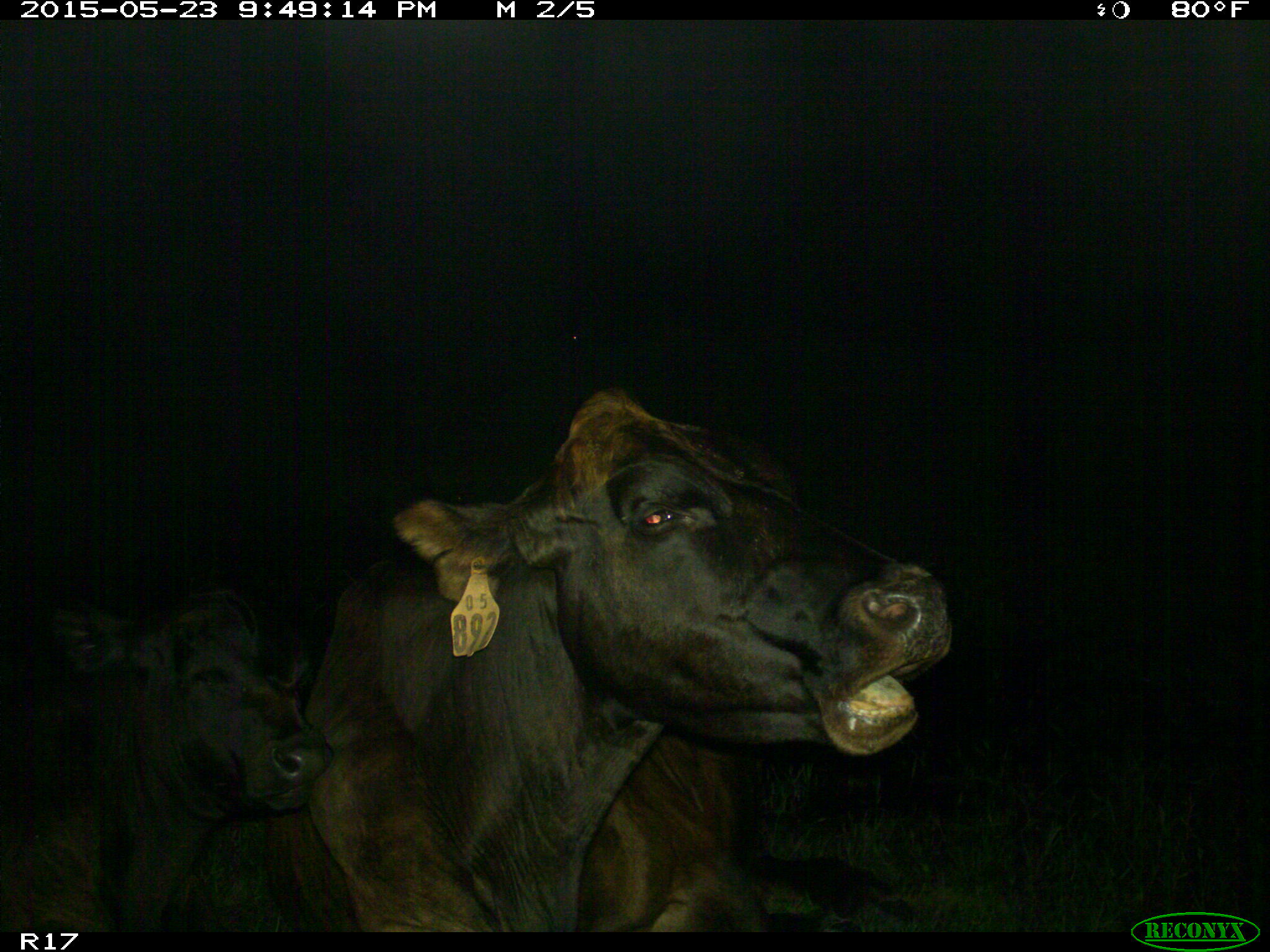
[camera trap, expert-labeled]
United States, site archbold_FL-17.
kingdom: Animalia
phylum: Chordata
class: Mammalia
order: Artiodactyla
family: Bovidae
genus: Bos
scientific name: Bos taurus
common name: domestic cow